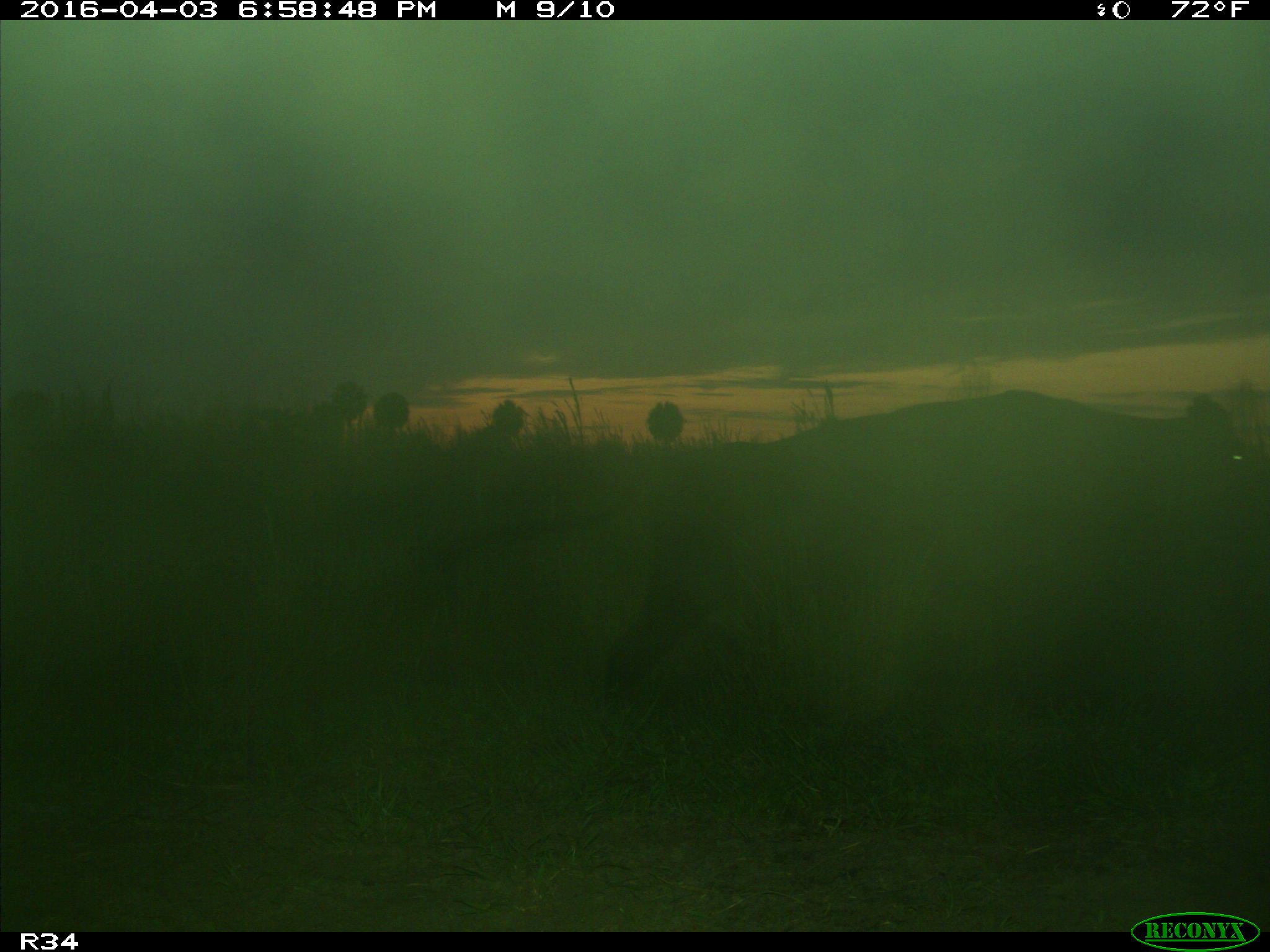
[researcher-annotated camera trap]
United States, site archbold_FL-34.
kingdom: Animalia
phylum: Chordata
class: Mammalia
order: Artiodactyla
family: Bovidae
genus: Bos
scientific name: Bos taurus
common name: domestic cow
Bos taurus (domestic cow).